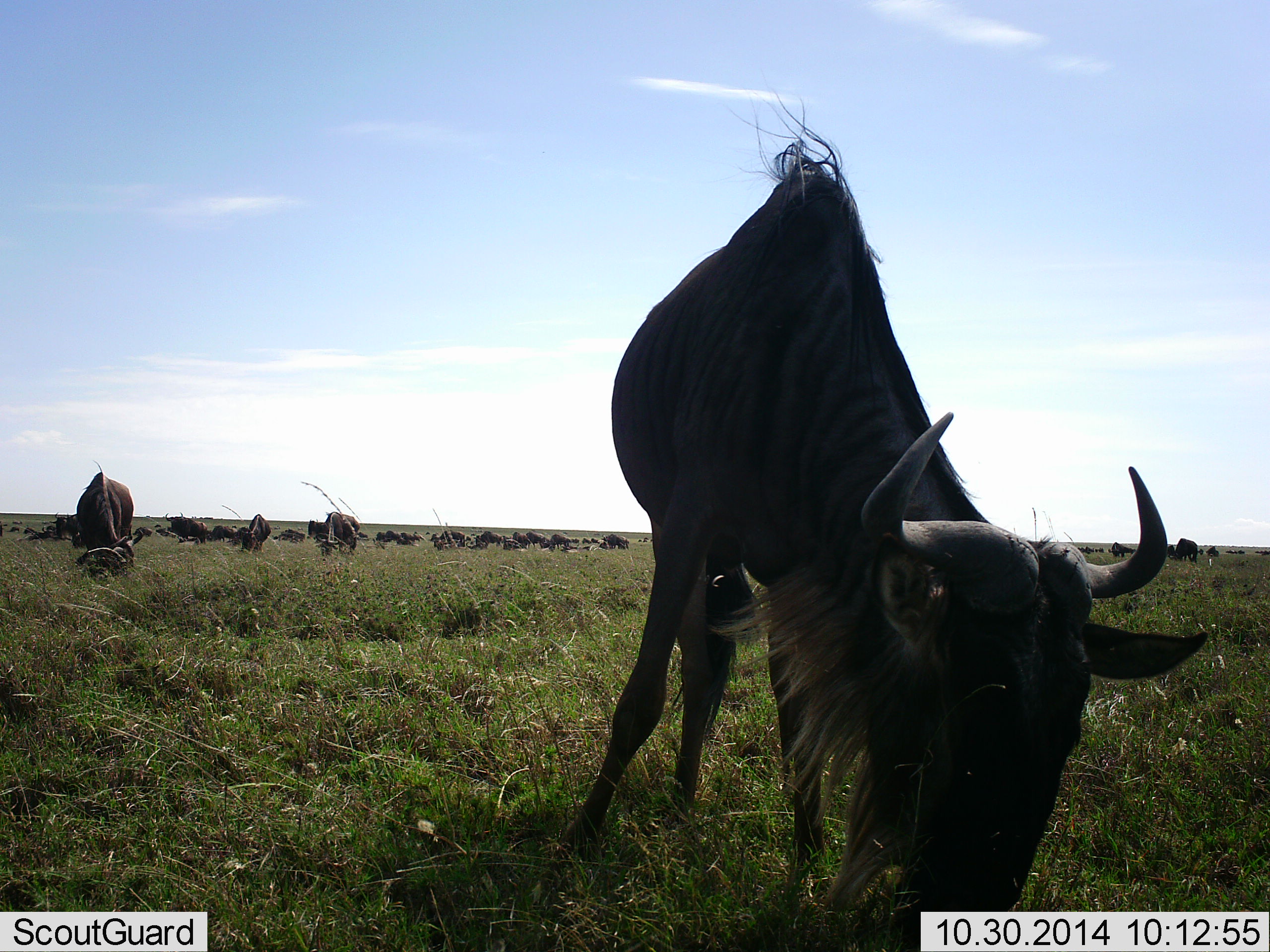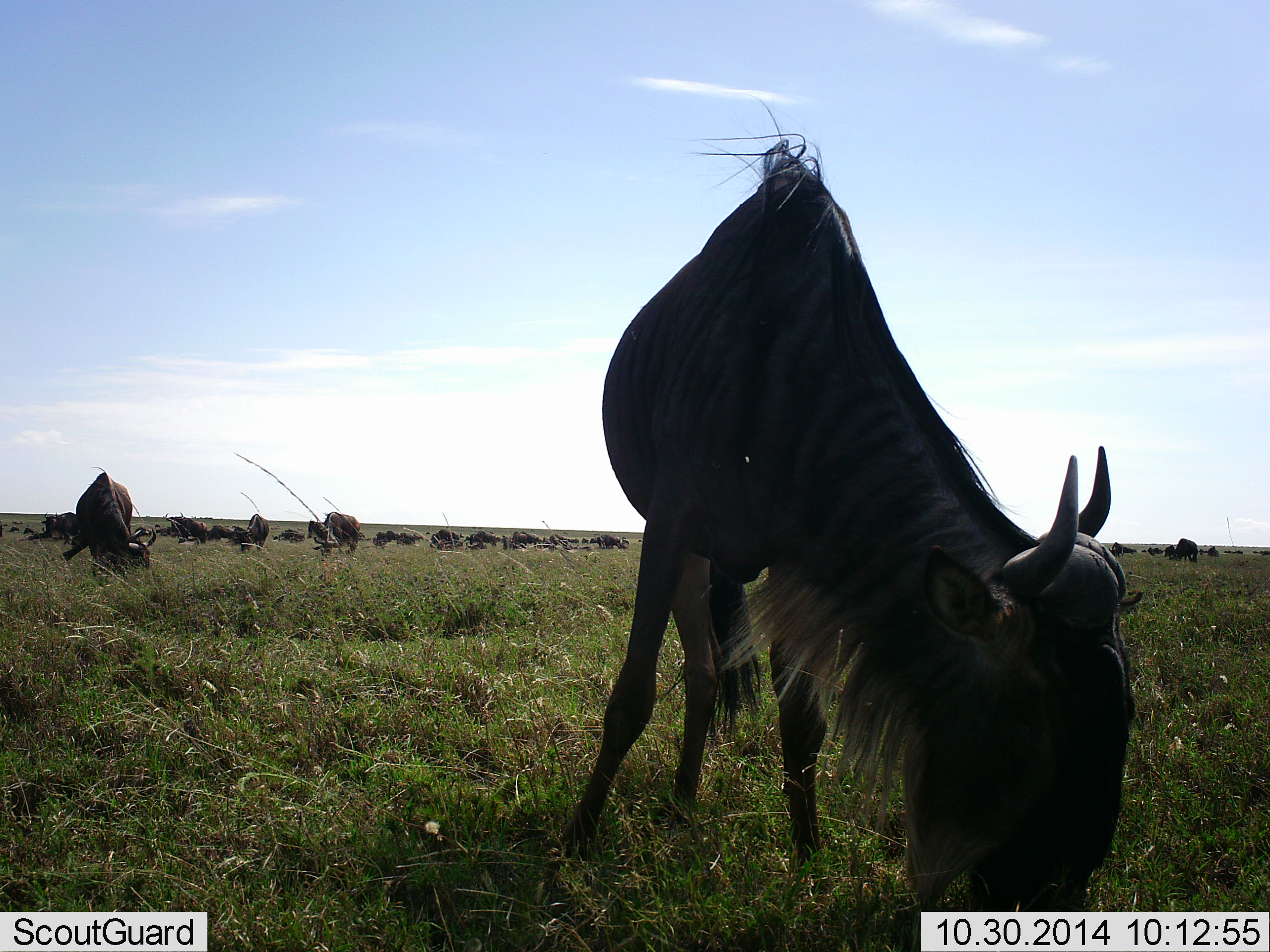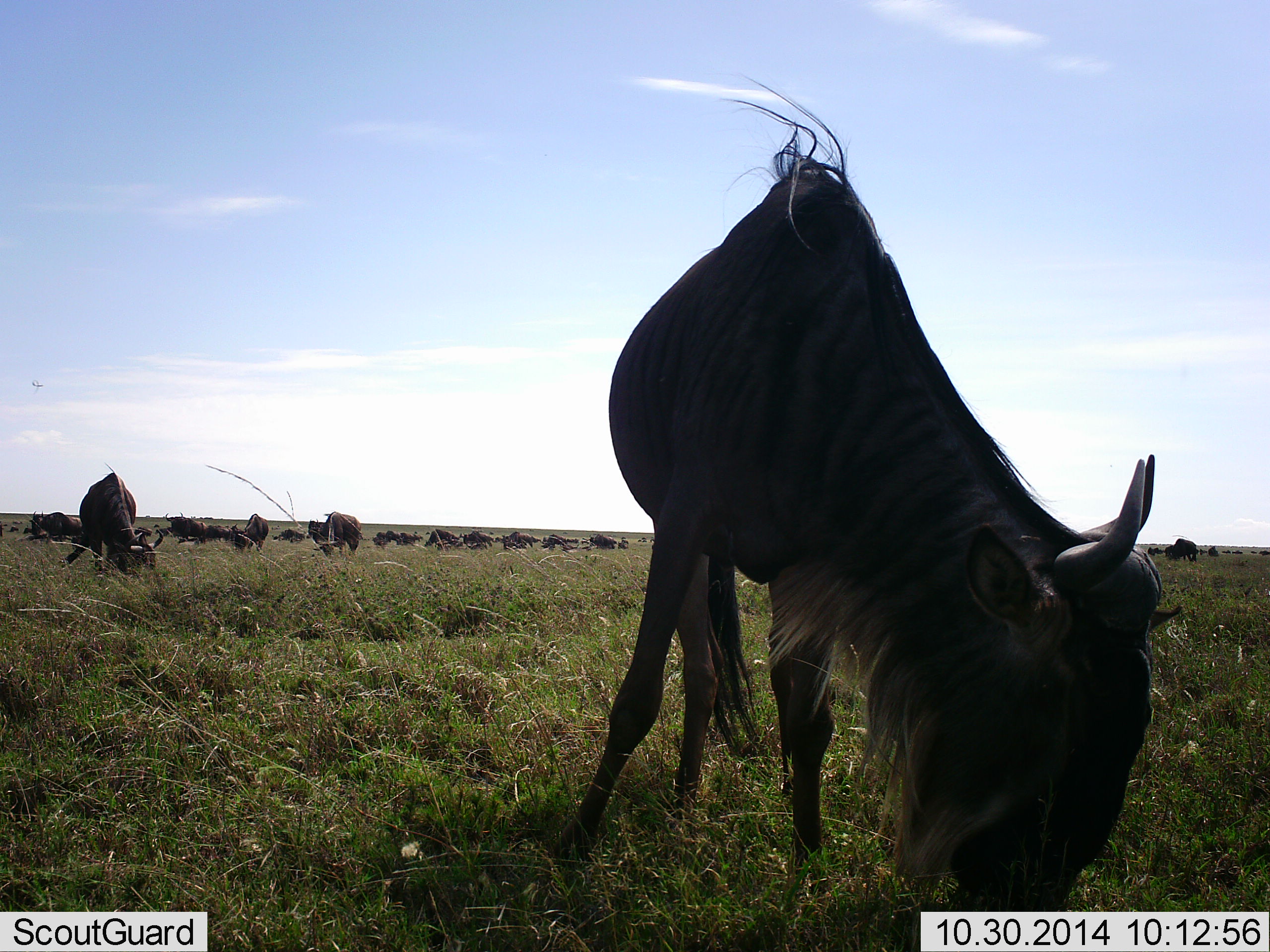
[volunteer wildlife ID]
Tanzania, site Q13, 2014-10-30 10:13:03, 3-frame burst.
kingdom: Animalia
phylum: Chordata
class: Mammalia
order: Artiodactyla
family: Bovidae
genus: Connochaetes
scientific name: Connochaetes taurinus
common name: blue wildebeest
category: wildebeest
Wildebeest (blue wildebeest) (Connochaetes taurinus), count 11-50. Behavior (volunteer vote fractions): standing 20%, resting 0%, moving 20%, interacting 0%. Young present (vote fraction): 0%. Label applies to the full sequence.